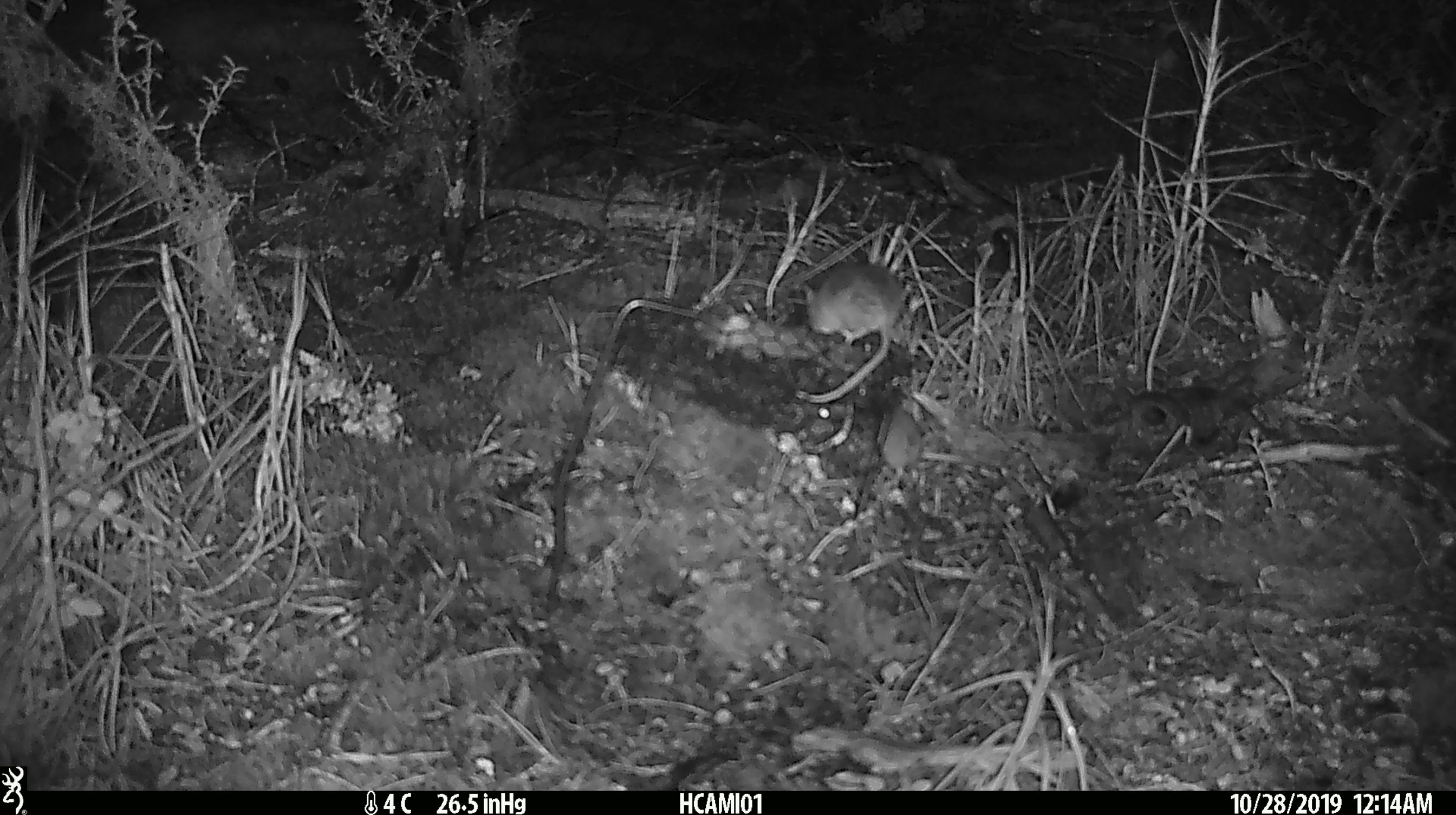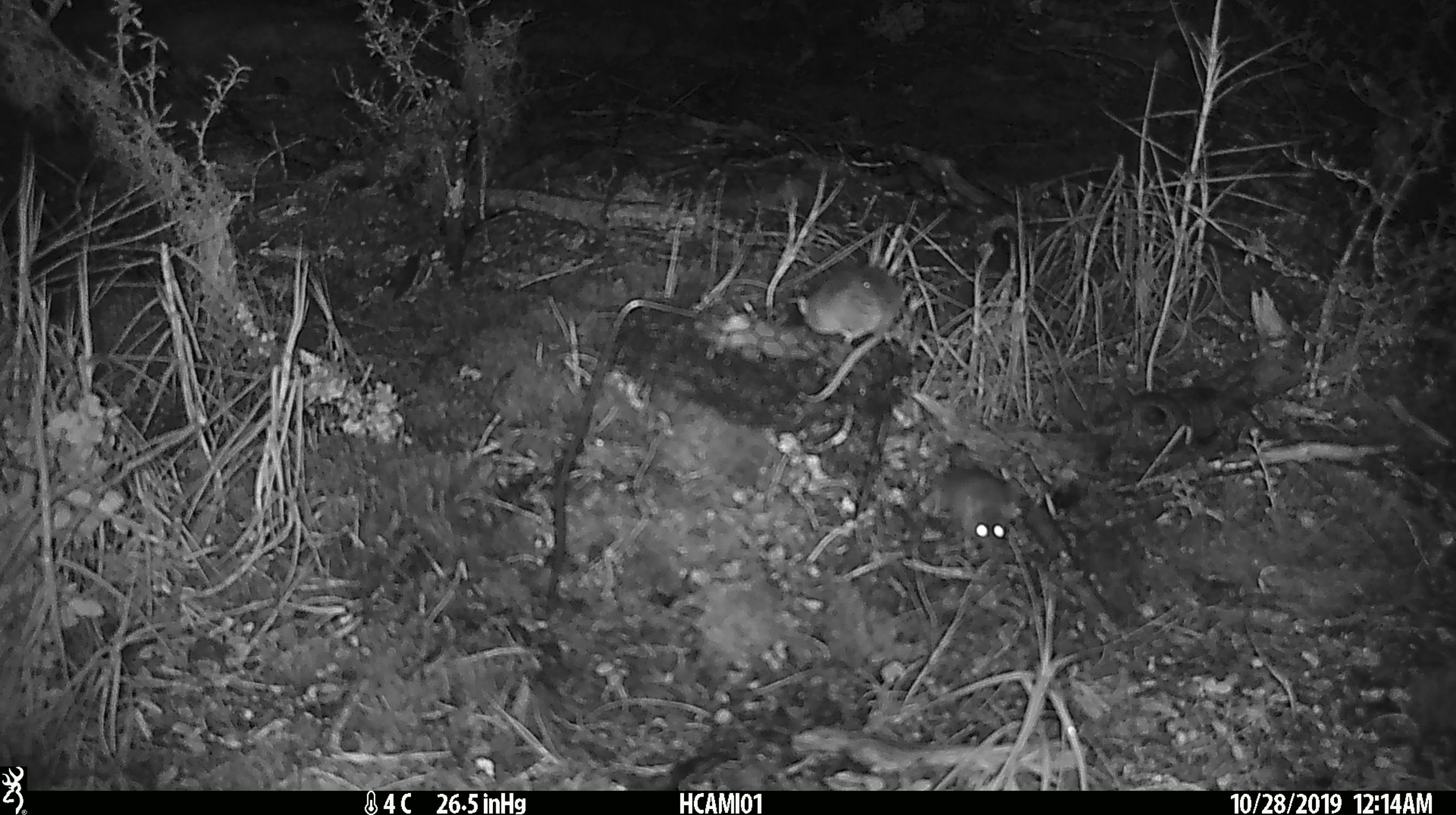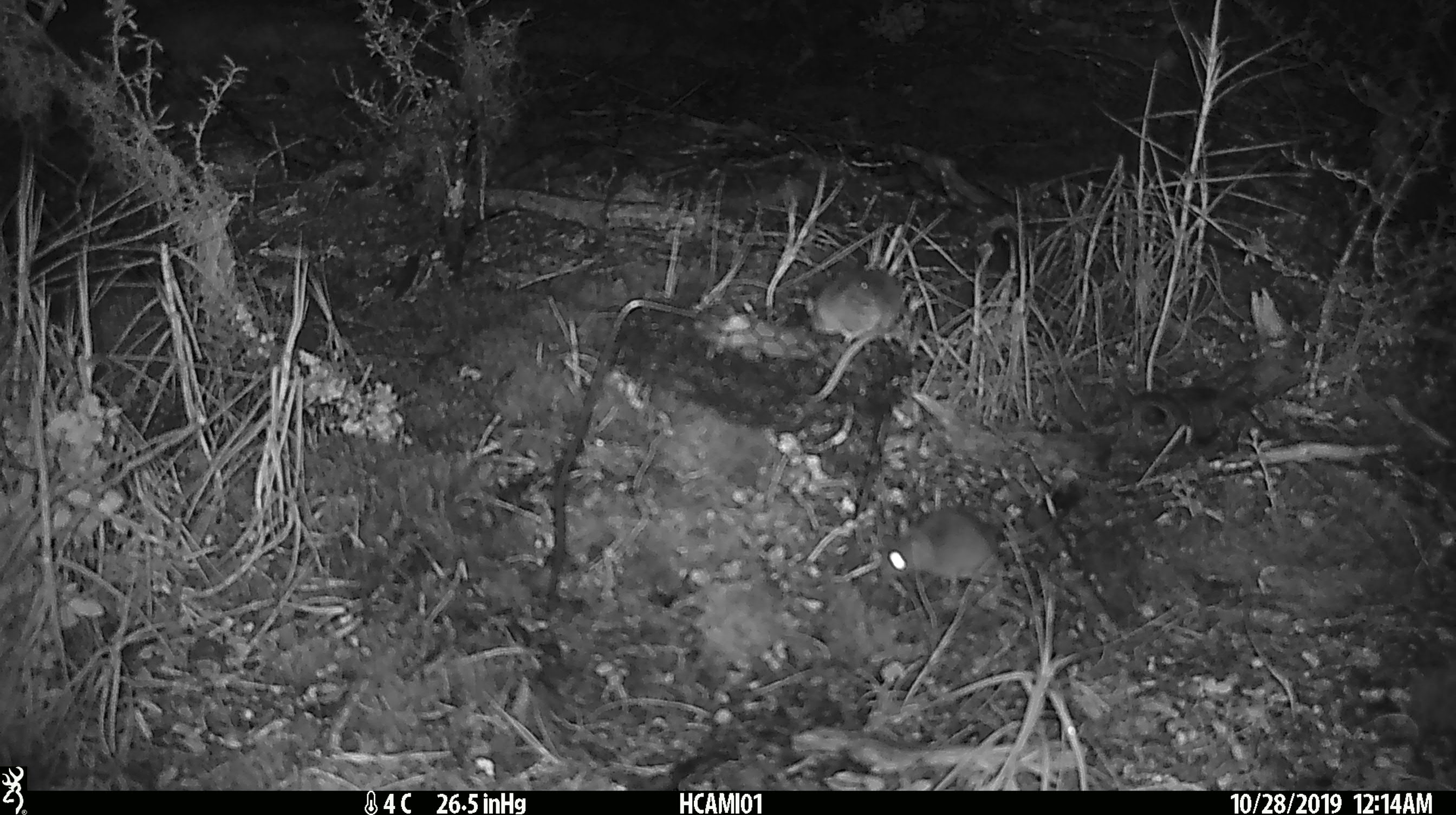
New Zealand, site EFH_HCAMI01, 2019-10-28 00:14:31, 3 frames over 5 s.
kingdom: Animalia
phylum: Chordata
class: Mammalia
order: Rodentia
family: Muridae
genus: Mus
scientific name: Mus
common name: mouse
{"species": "mouse (Mus)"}